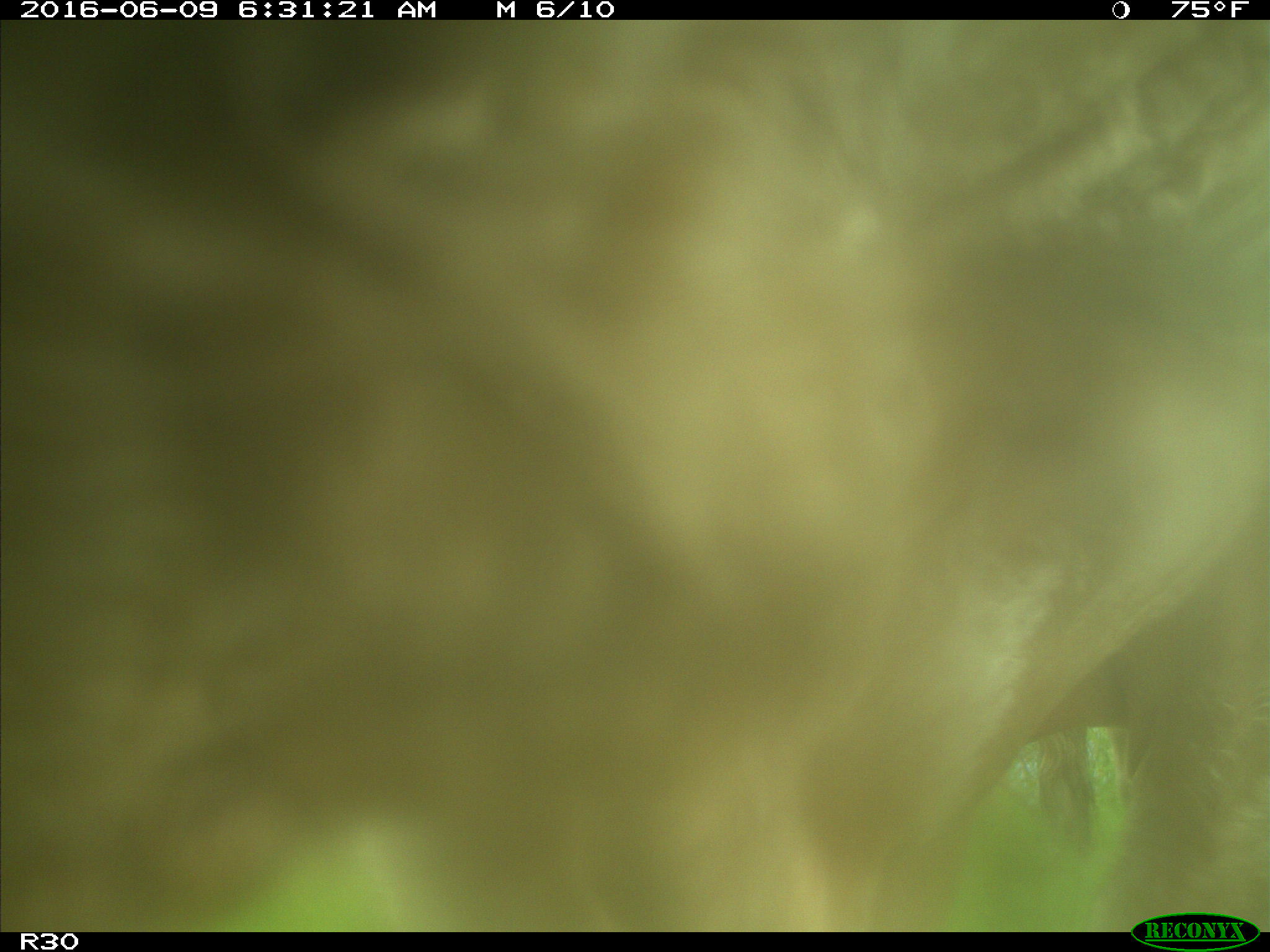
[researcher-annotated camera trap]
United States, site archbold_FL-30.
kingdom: Animalia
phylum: Chordata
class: Mammalia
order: Artiodactyla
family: Bovidae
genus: Bos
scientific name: Bos taurus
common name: domestic cow